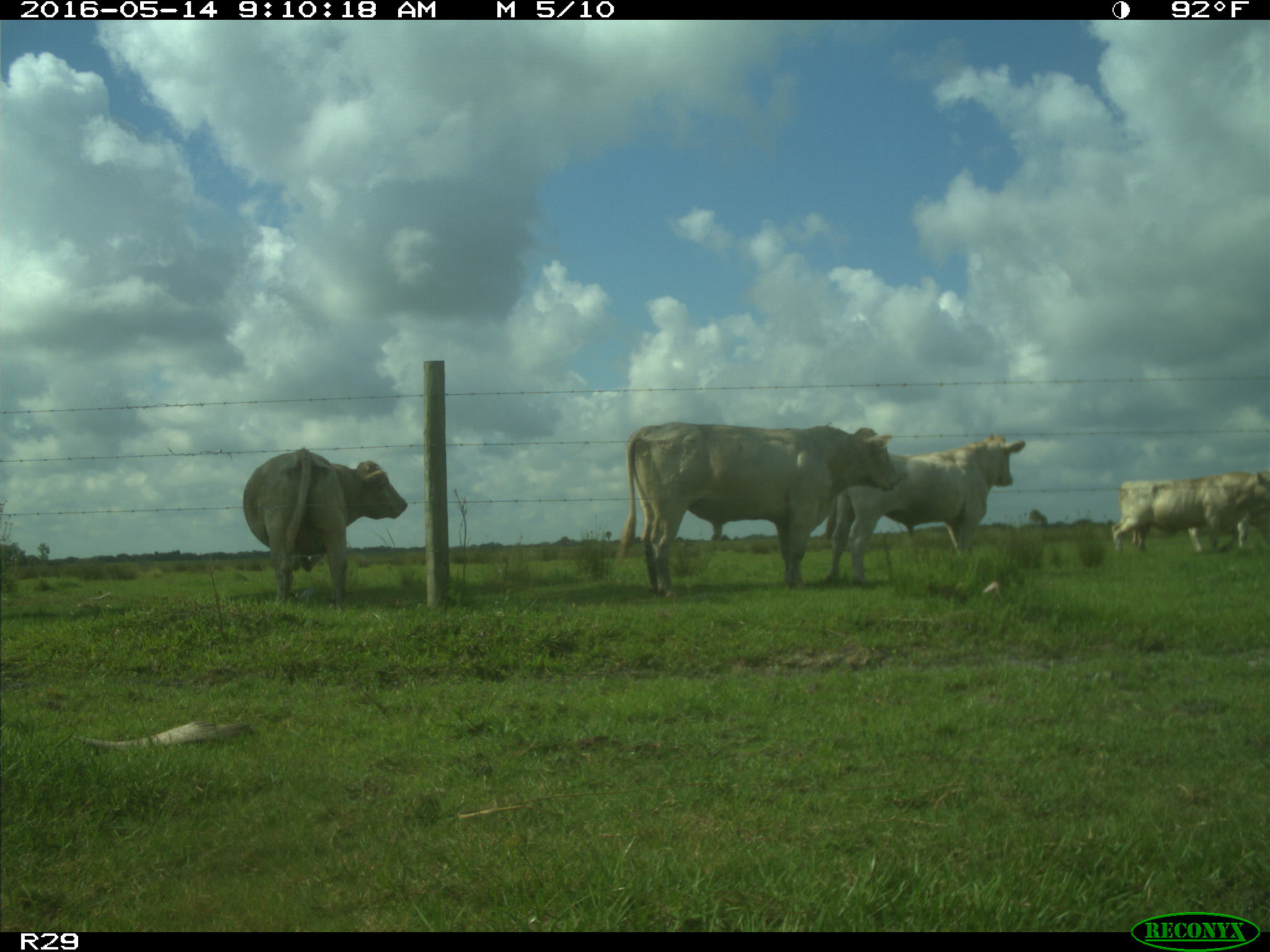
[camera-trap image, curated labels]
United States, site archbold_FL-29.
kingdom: Animalia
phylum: Chordata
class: Mammalia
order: Artiodactyla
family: Bovidae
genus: Bos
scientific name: Bos taurus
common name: domestic cow